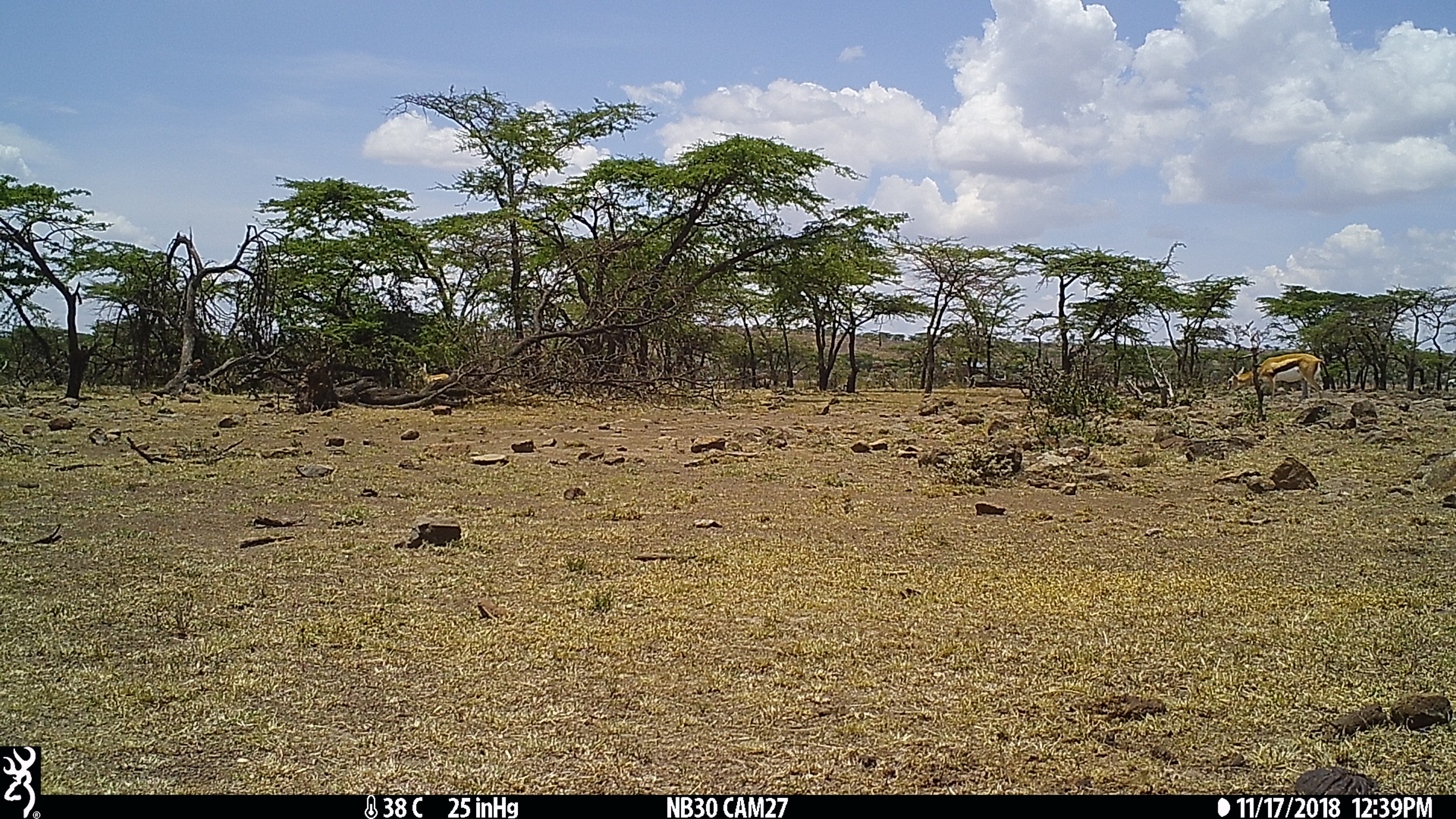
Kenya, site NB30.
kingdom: Animalia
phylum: Chordata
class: Mammalia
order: Artiodactyla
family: Bovidae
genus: Eudorcas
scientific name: Eudorcas thomsonii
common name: thomon's gazelle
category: gazelle thomsons